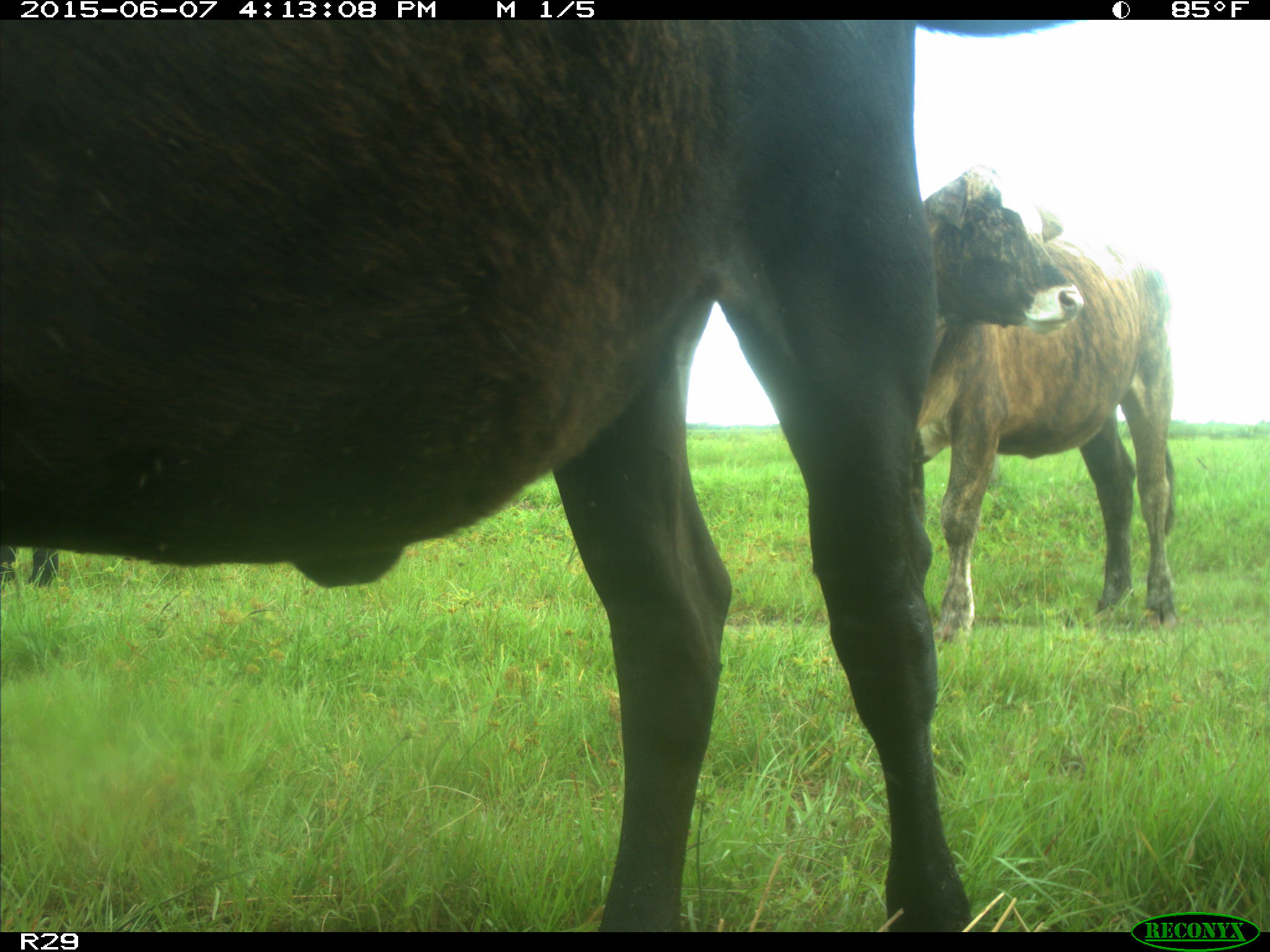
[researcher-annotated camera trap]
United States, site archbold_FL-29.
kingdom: Animalia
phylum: Chordata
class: Mammalia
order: Artiodactyla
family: Bovidae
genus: Bos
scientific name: Bos taurus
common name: domestic cow